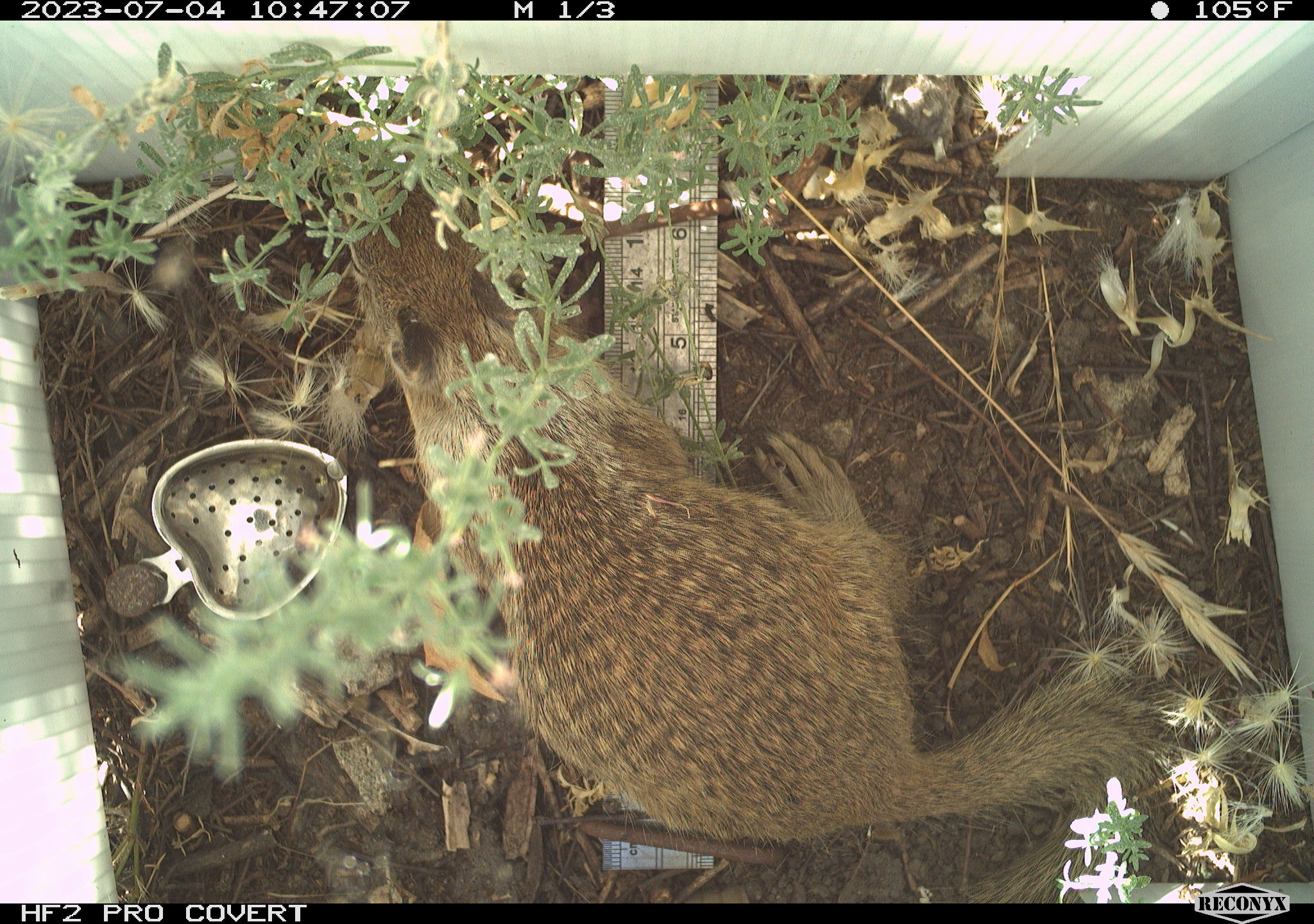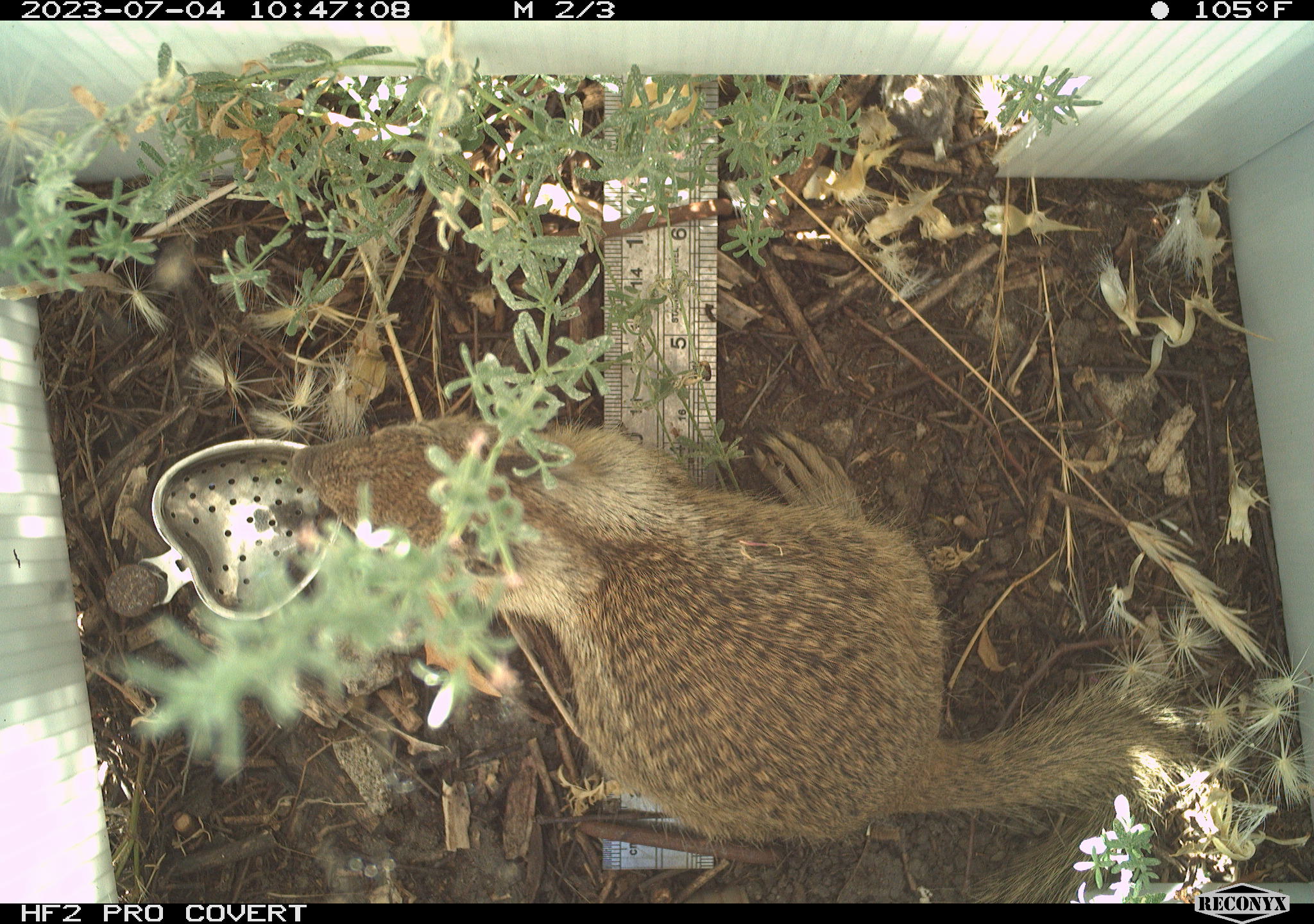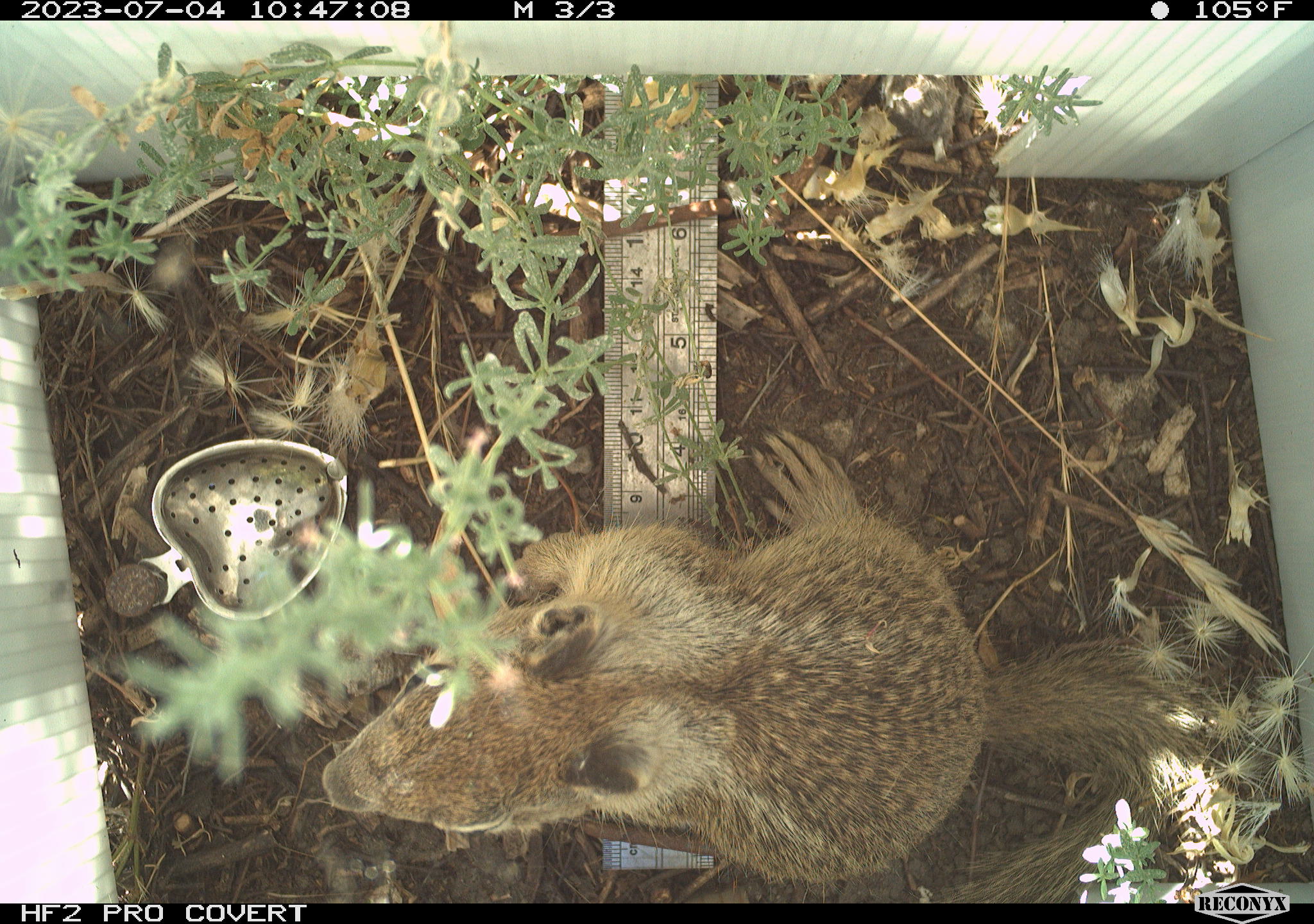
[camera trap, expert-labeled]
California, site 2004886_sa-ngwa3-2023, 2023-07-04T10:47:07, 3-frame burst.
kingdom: Animalia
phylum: Chordata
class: Mammalia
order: Rodentia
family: Sciuridae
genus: Otospermophilus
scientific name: Otospermophilus beecheyi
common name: california ground squirrel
California ground squirrel (Otospermophilus beecheyi).